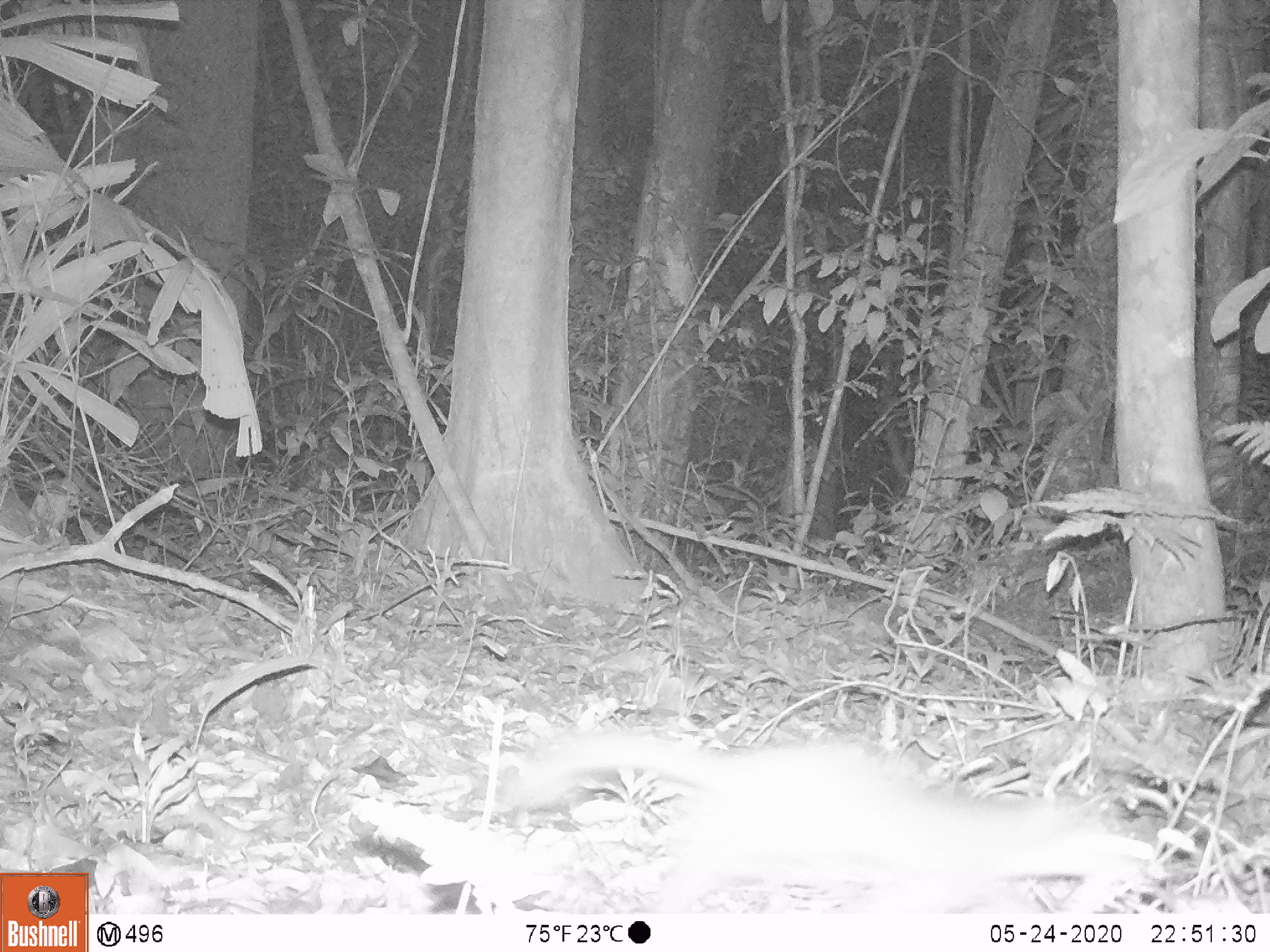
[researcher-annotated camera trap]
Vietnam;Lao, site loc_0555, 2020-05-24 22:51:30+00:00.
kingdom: Animalia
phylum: Chordata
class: Mammalia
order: Carnivora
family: Mustelidae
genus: Melogale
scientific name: Melogale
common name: ferret badger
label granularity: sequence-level